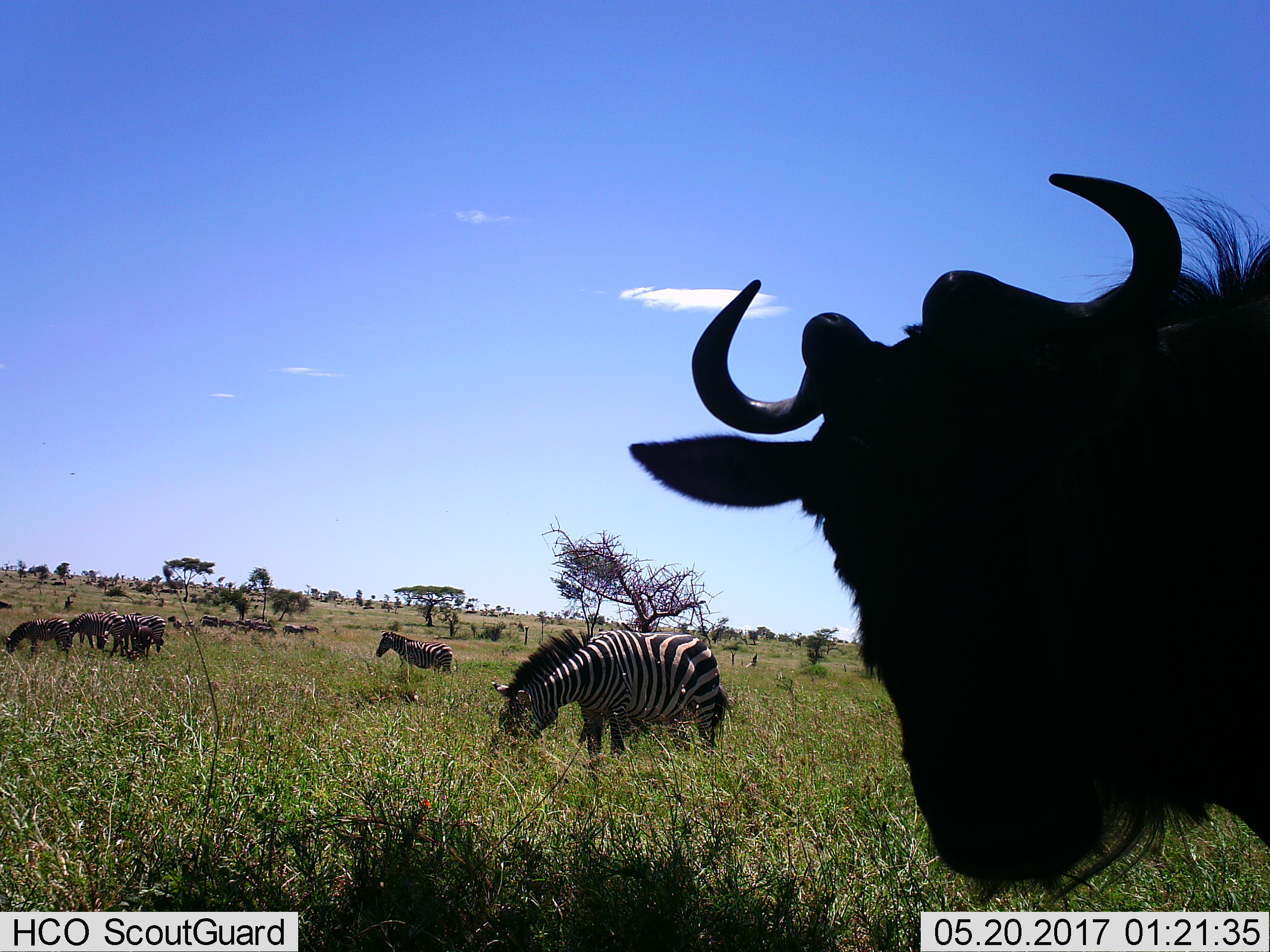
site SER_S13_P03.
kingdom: Animalia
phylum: Chordata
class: Mammalia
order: Artiodactyla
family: Bovidae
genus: Connochaetes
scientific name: Connochaetes taurinus taurinus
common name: blue wildebeest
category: wildebeestblue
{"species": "wildebeestblue (blue wildebeest) (Connochaetes taurinus taurinus)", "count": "1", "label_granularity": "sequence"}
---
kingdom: Animalia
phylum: Chordata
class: Mammalia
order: Perissodactyla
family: Equidae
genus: Equus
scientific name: Equus quagga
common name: plains zebra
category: zebraplains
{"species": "zebraplains (plains zebra) (Equus quagga)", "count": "11-50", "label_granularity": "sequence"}